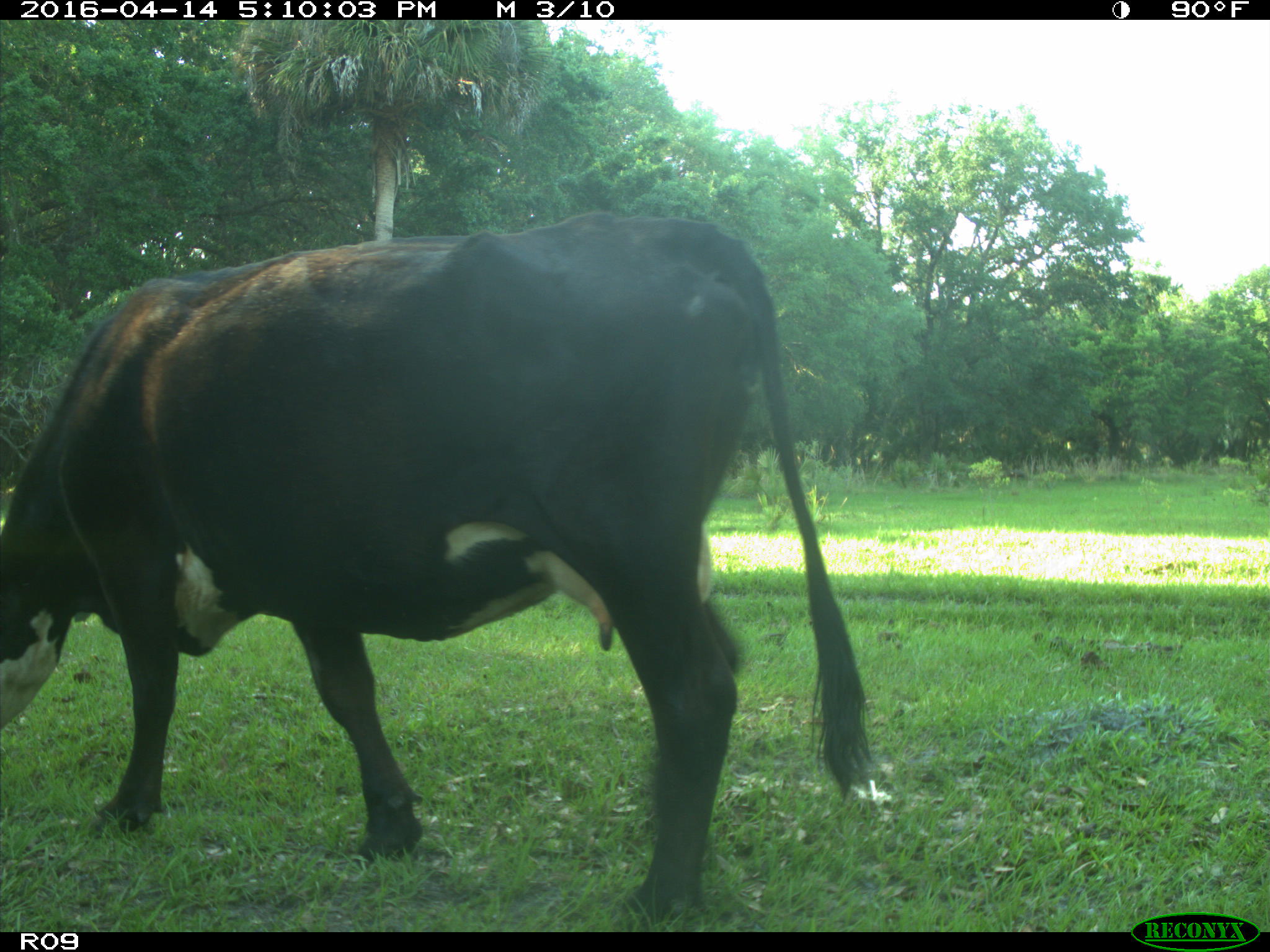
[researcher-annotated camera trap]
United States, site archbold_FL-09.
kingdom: Animalia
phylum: Chordata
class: Mammalia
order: Artiodactyla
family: Bovidae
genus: Bos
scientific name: Bos taurus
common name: domestic cow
Bos taurus (domestic cow).